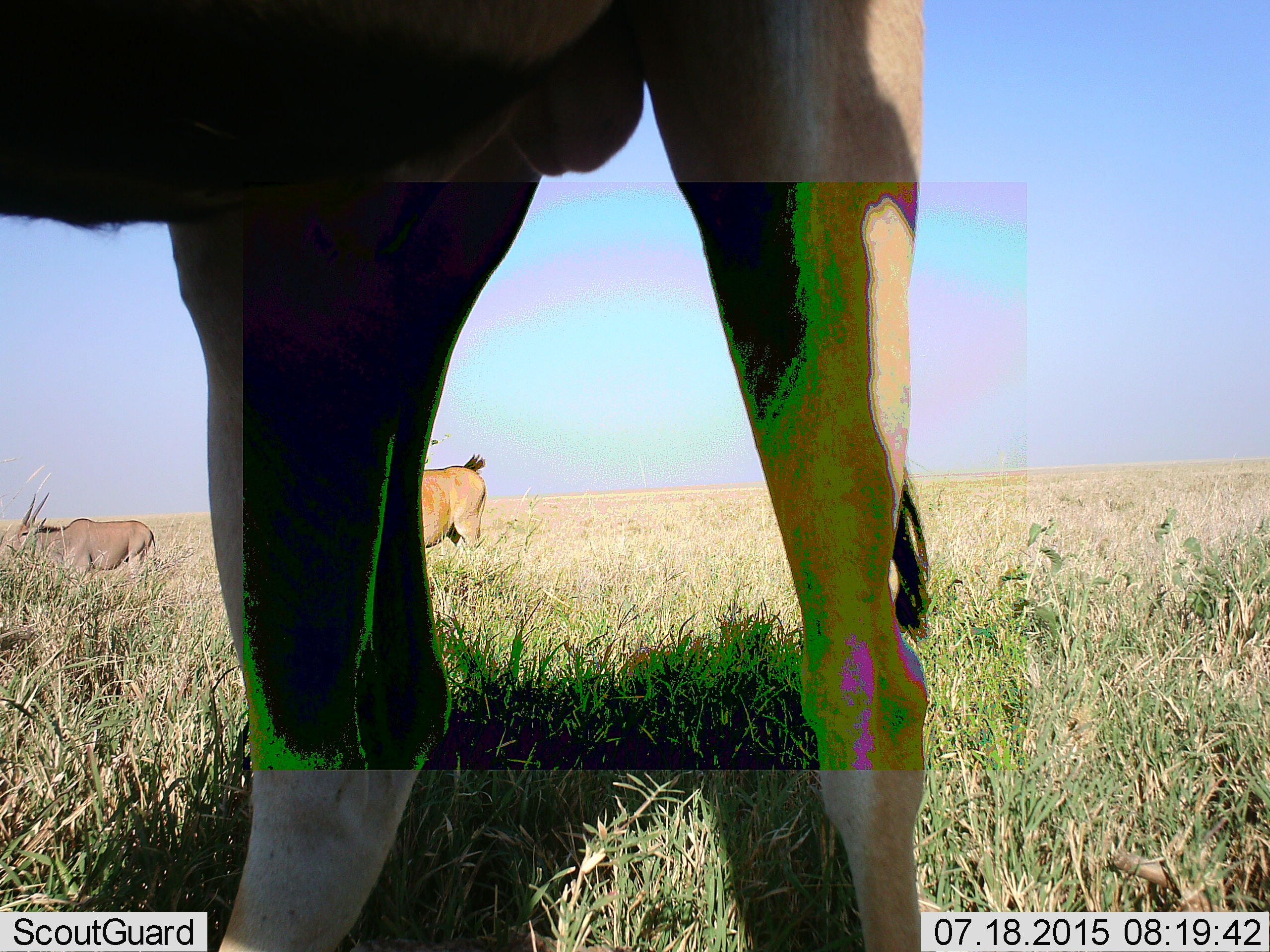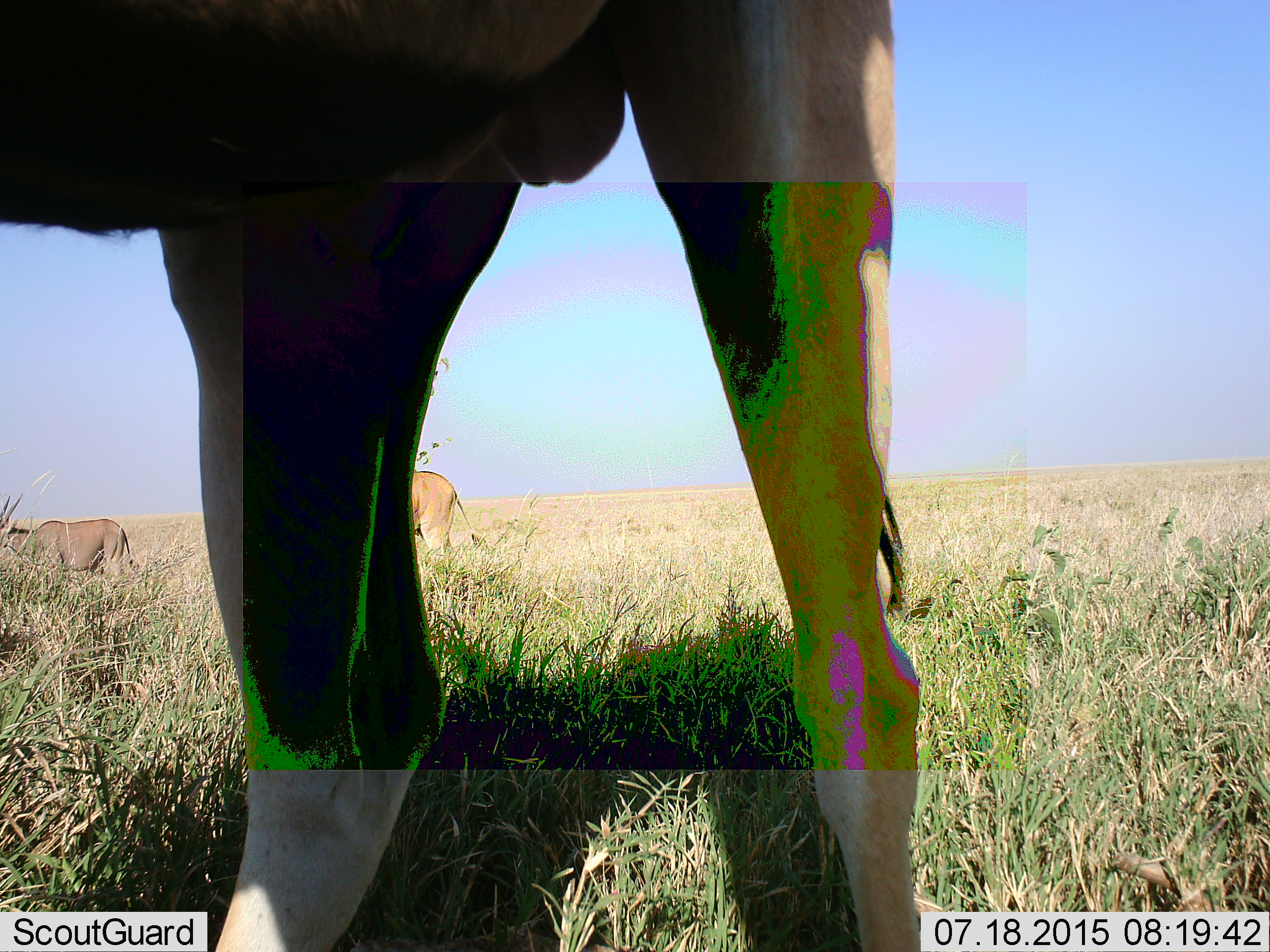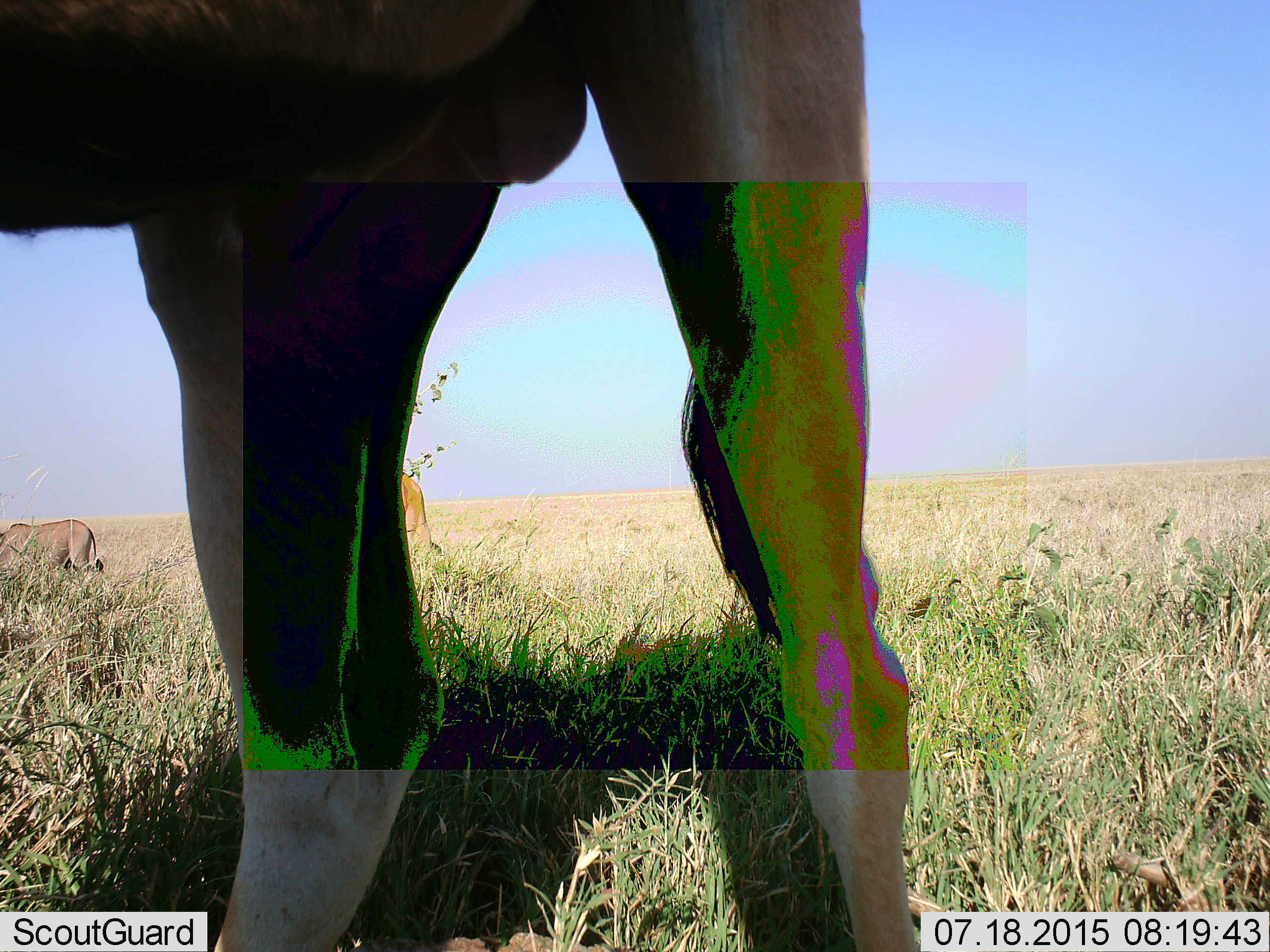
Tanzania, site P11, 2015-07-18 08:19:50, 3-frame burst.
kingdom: Animalia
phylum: Chordata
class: Mammalia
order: Artiodactyla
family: Bovidae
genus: Tragelaphus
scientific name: Tragelaphus oryx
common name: eland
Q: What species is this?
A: Eland (Tragelaphus oryx).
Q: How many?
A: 3.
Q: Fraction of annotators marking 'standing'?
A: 83%.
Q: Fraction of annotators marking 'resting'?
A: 0%.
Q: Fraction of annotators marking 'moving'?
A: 100%.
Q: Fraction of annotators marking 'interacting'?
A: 0%.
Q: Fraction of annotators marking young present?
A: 0%.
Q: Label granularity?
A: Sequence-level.